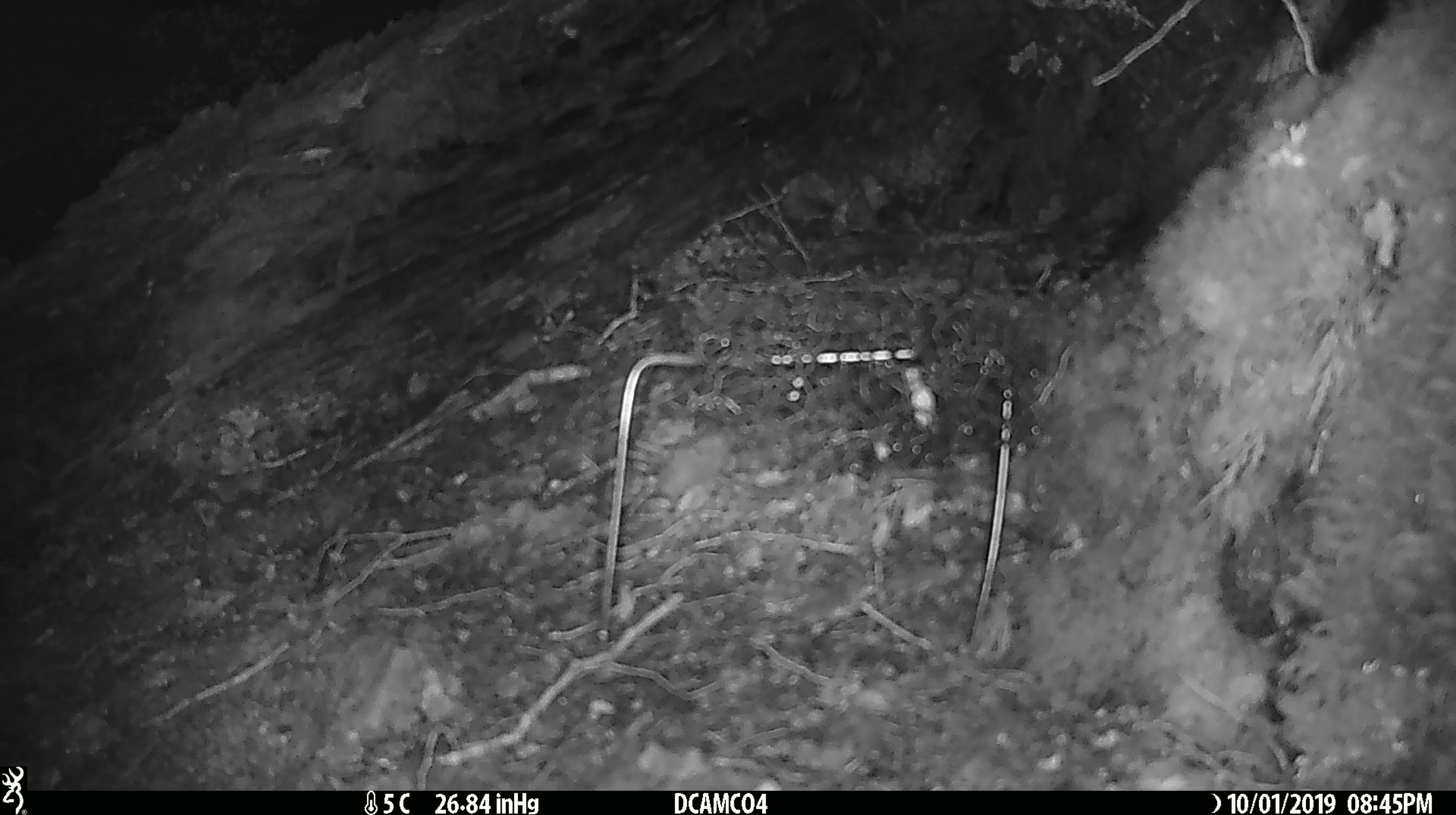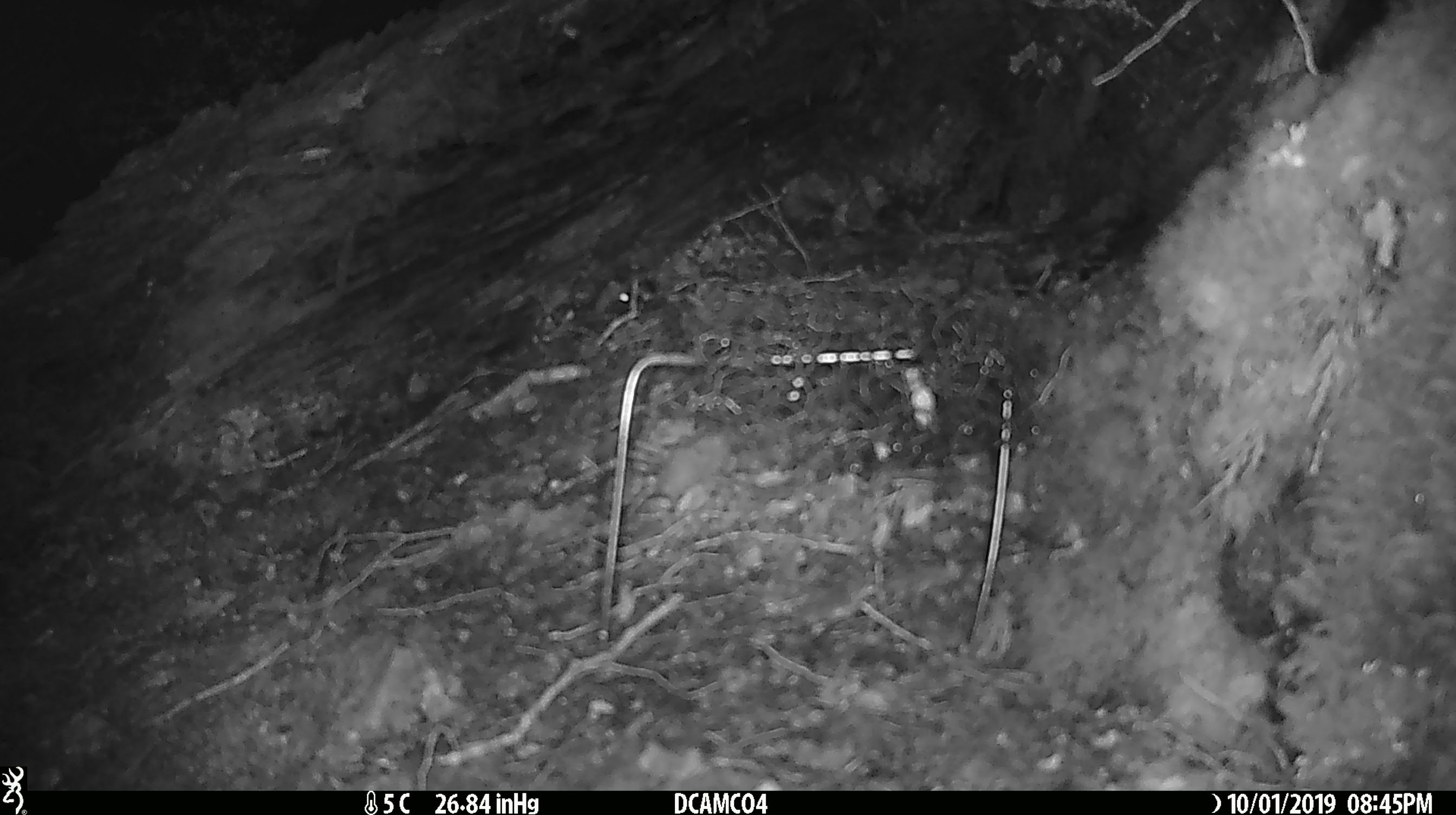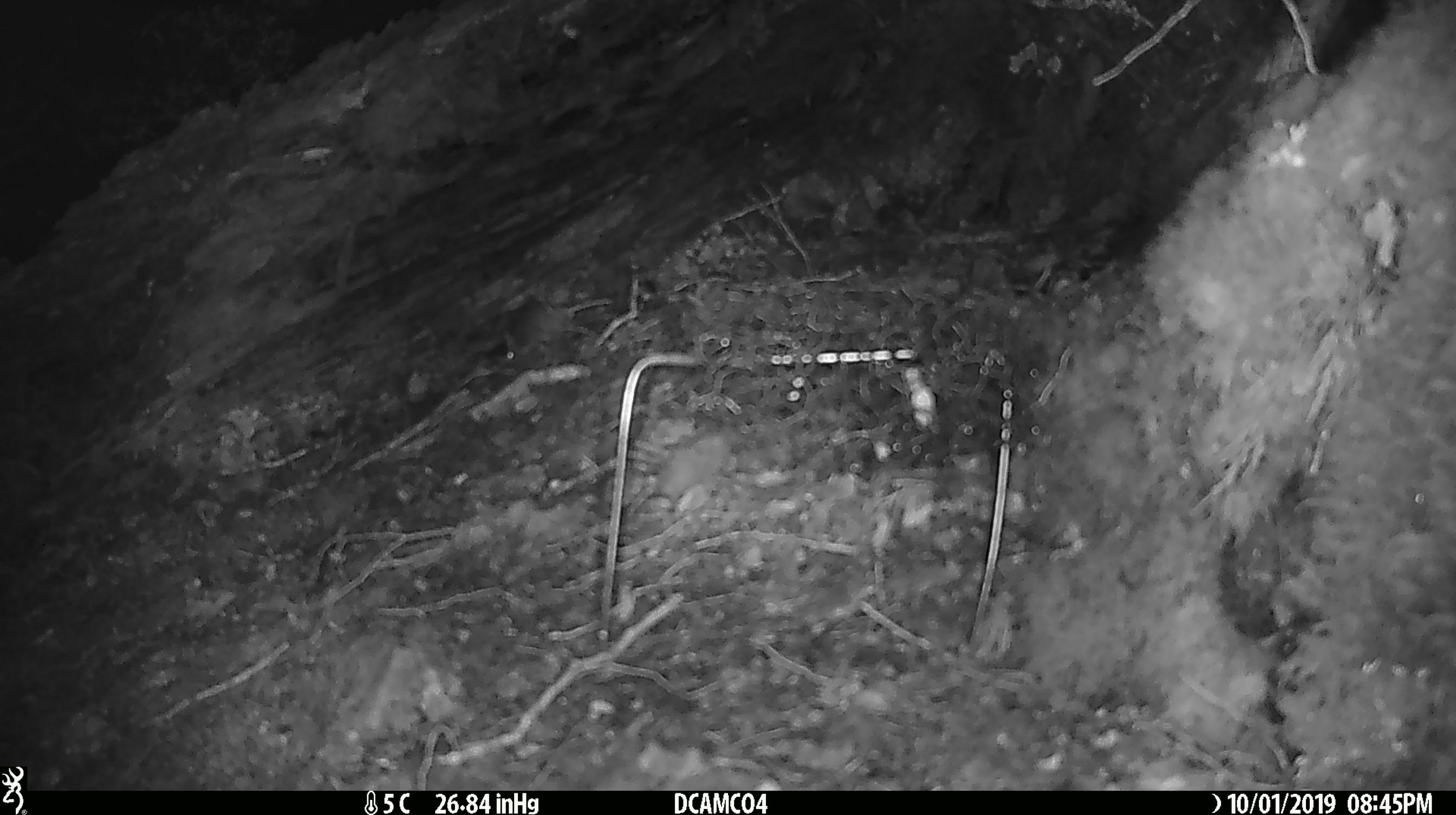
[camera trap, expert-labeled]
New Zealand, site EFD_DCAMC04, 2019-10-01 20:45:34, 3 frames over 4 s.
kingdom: Animalia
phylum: Chordata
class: Mammalia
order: Rodentia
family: Muridae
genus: Mus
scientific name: Mus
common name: mouse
Mouse (Mus).